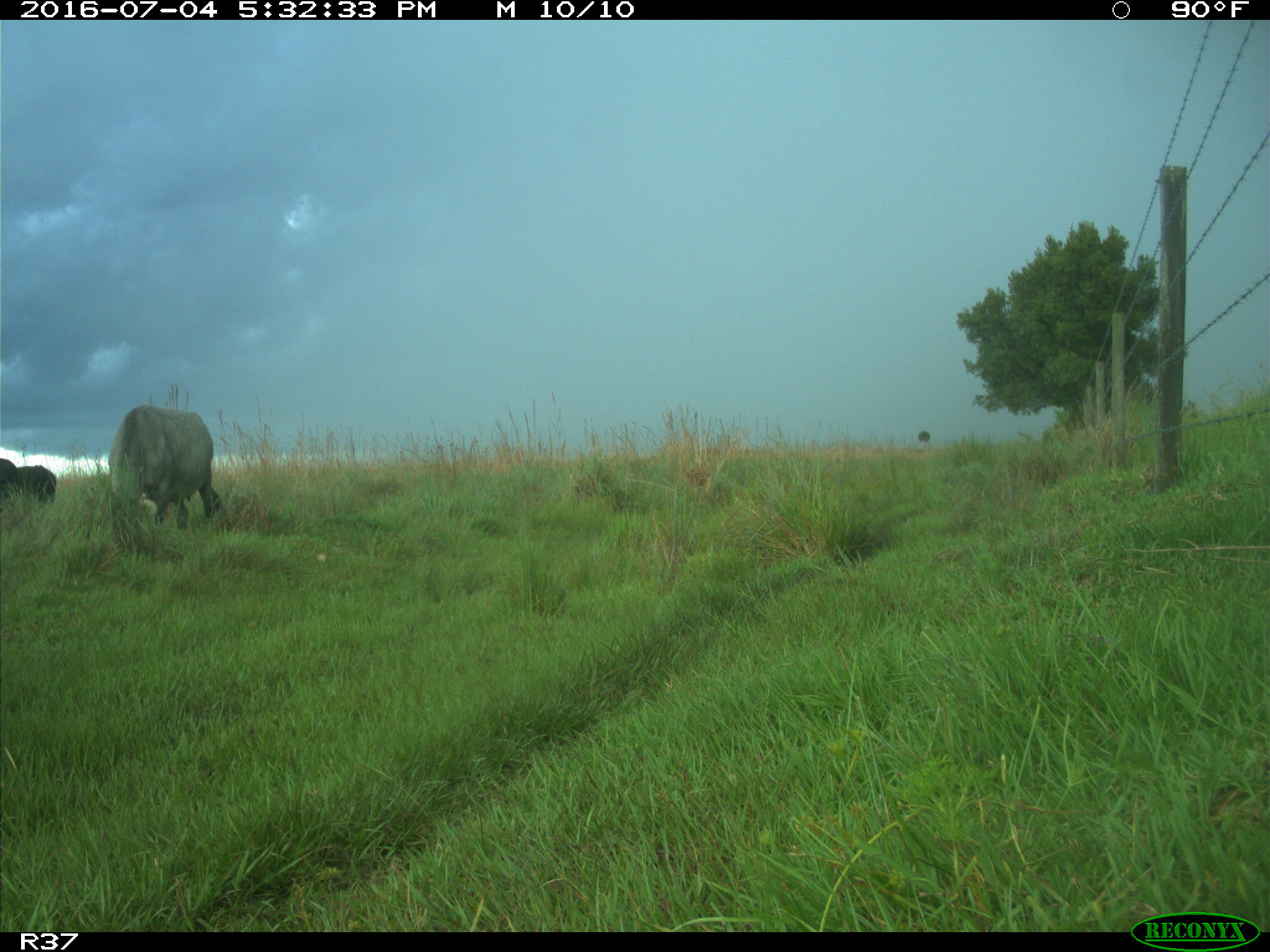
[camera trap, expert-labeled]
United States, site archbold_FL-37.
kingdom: Animalia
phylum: Chordata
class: Mammalia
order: Artiodactyla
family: Bovidae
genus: Bos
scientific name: Bos taurus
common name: domestic cow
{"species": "Bos taurus (domestic cow)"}